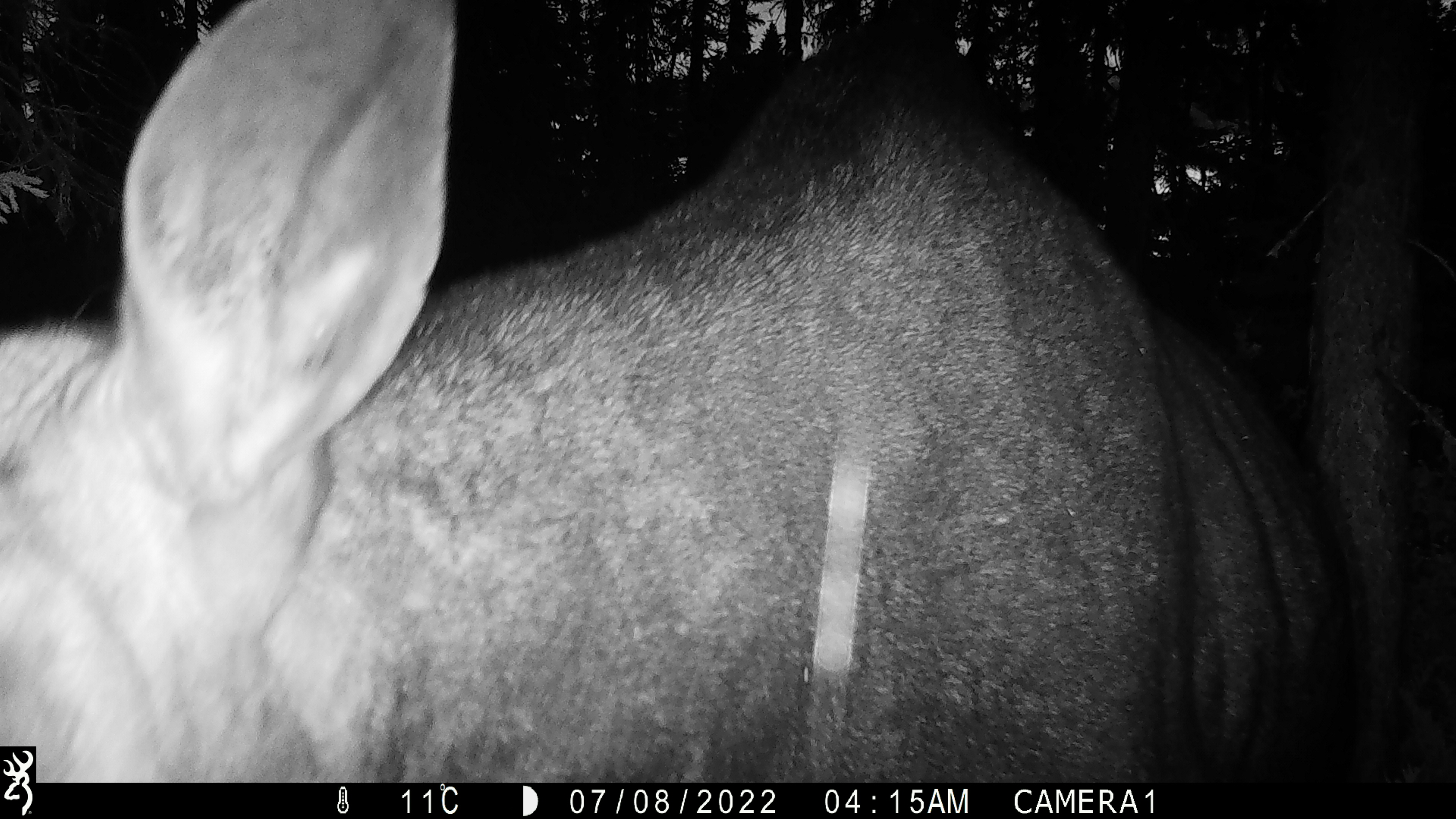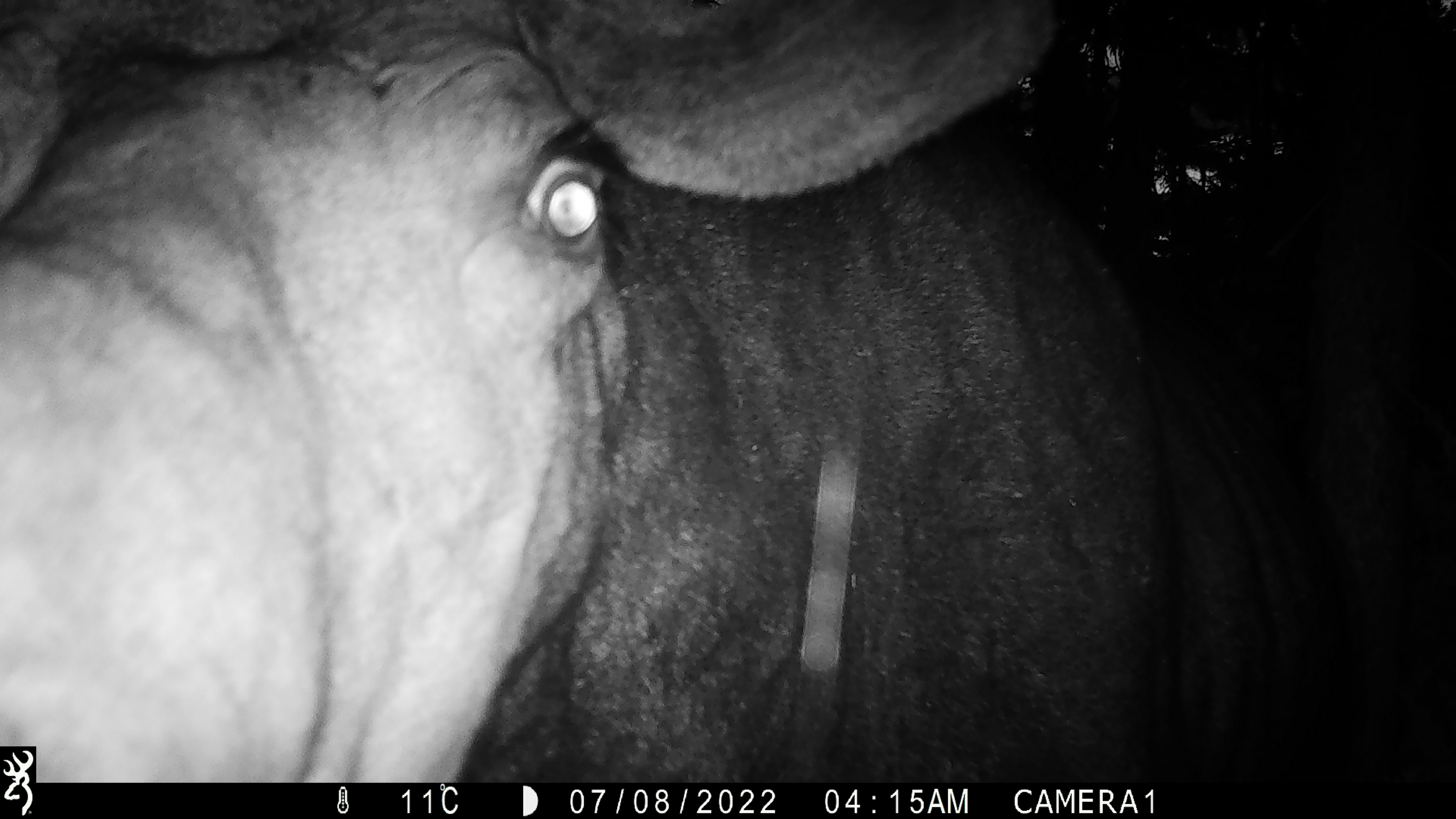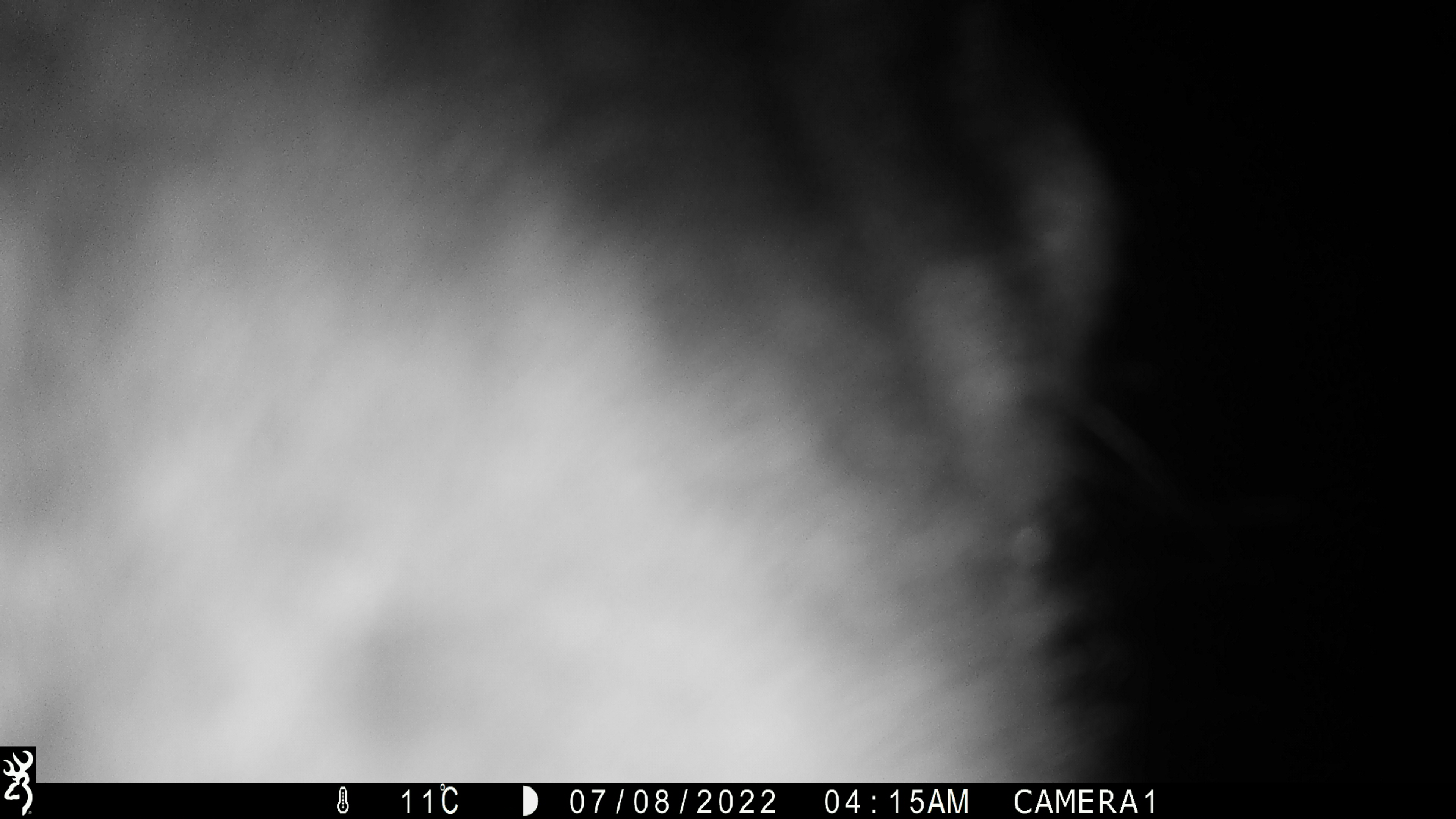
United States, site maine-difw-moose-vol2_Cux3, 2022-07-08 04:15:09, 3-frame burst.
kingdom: Animalia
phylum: Chordata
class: Mammalia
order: Artiodactyla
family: Cervidae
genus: Alces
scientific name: Alces alces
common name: moose